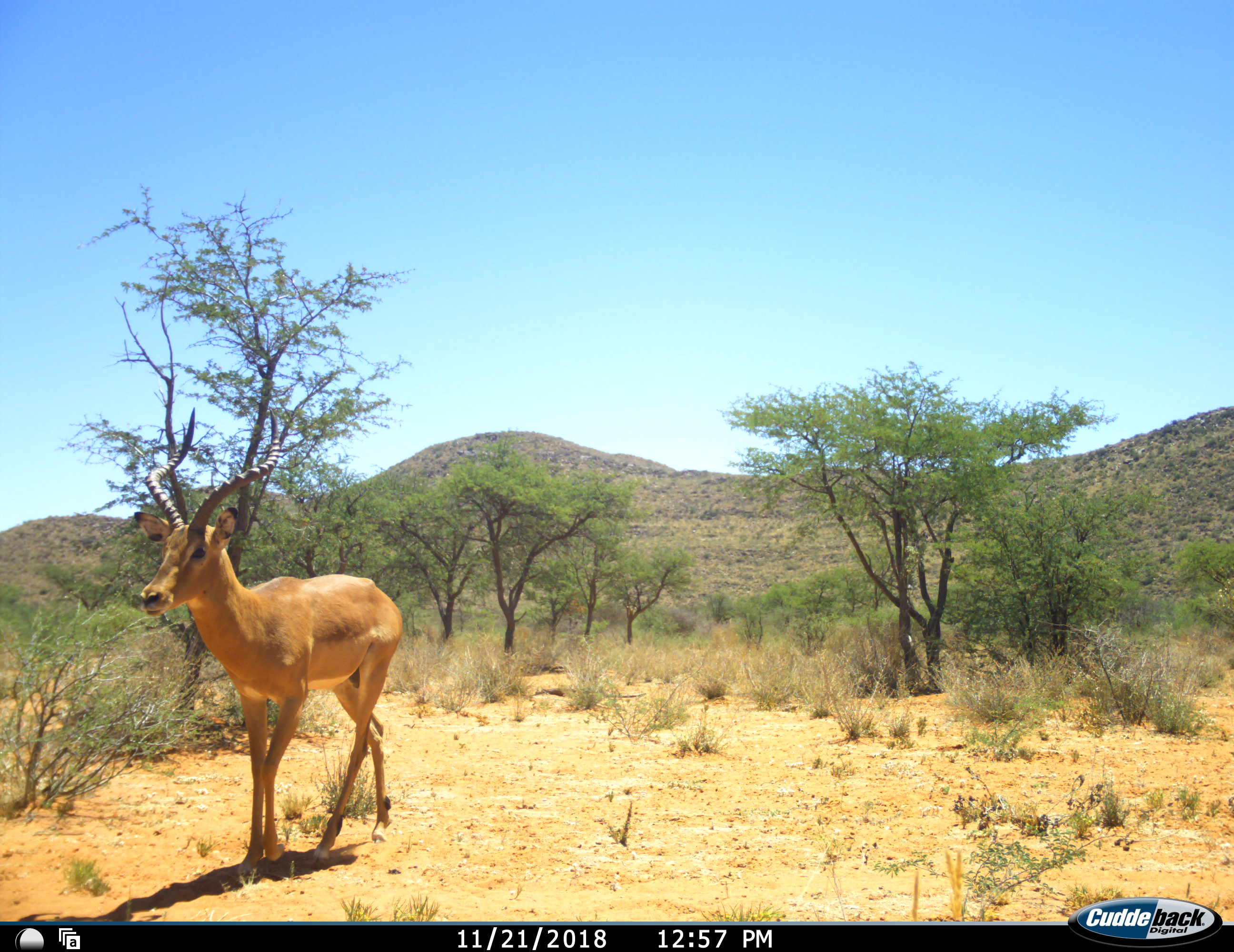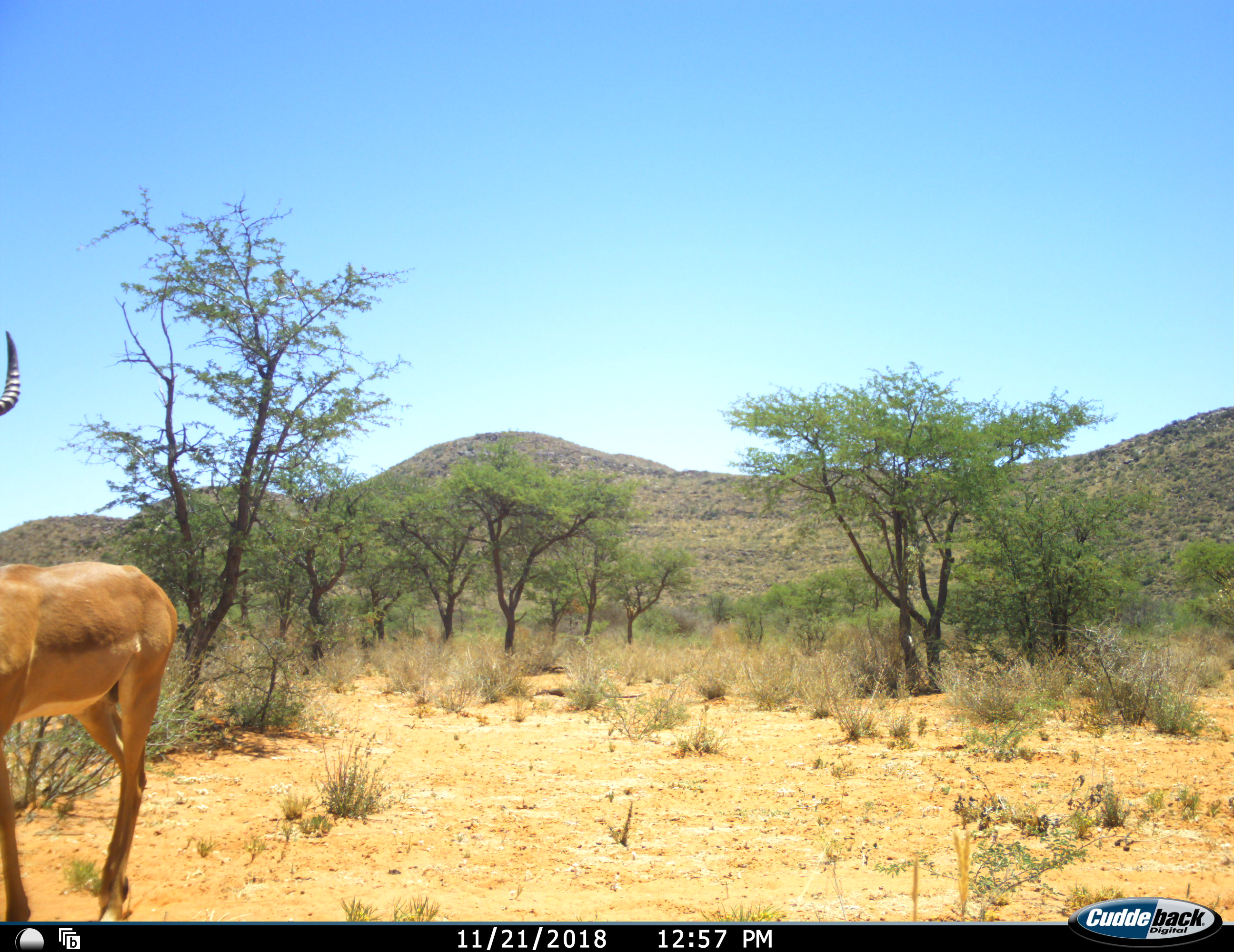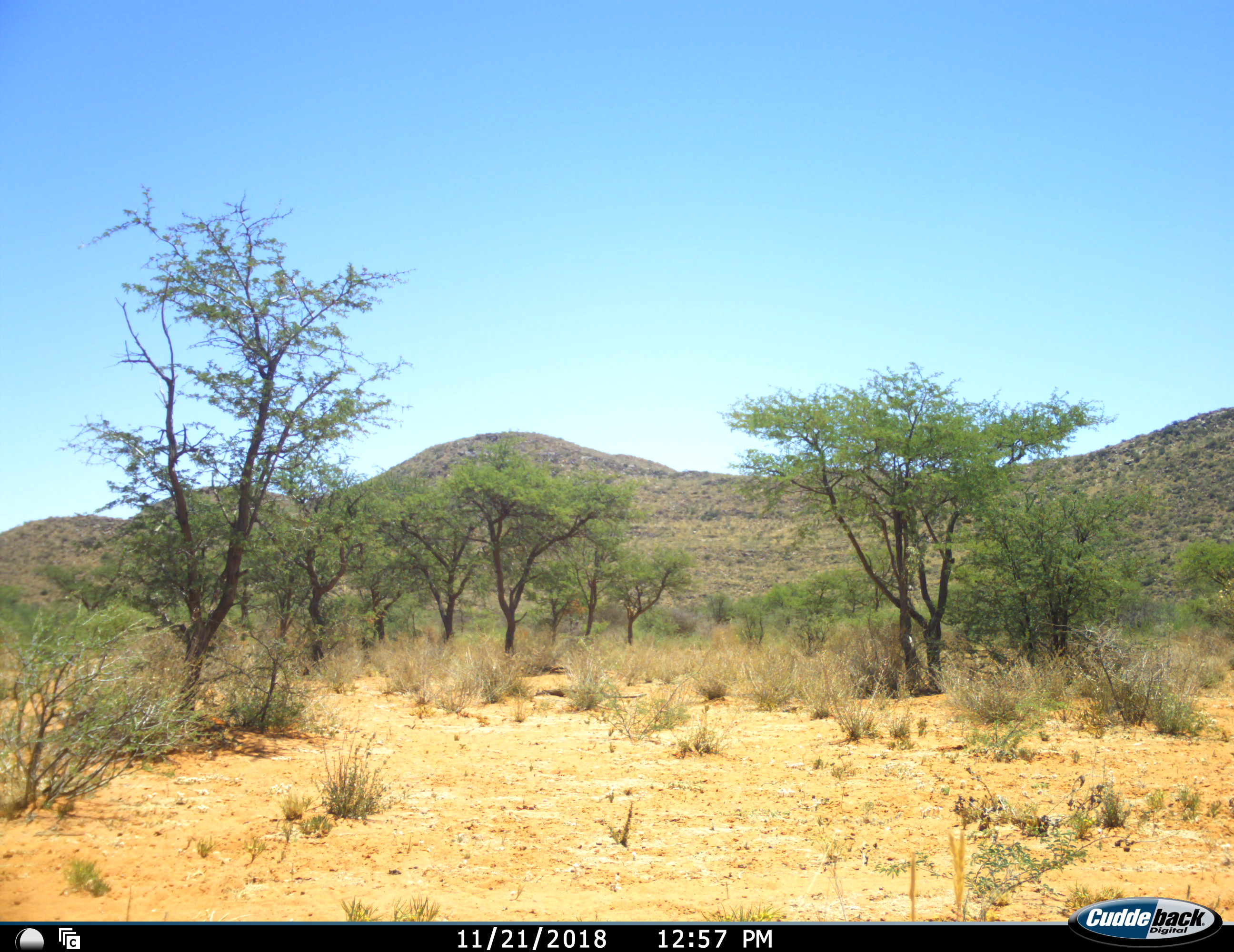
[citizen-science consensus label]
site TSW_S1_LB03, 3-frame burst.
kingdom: Animalia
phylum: Chordata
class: Mammalia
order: Artiodactyla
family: Bovidae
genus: Aepyceros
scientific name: Aepyceros melampus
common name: impala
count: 1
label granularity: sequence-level